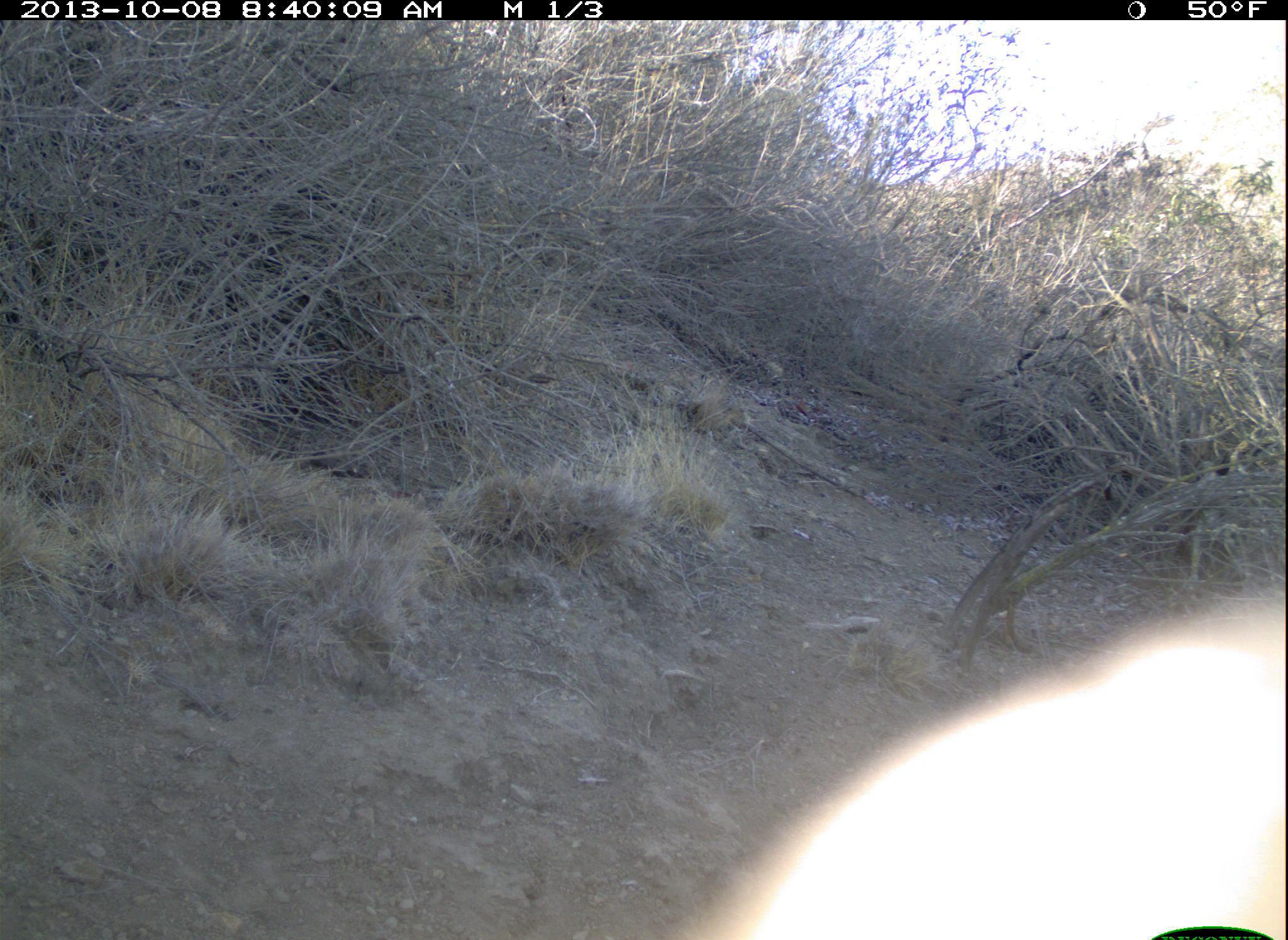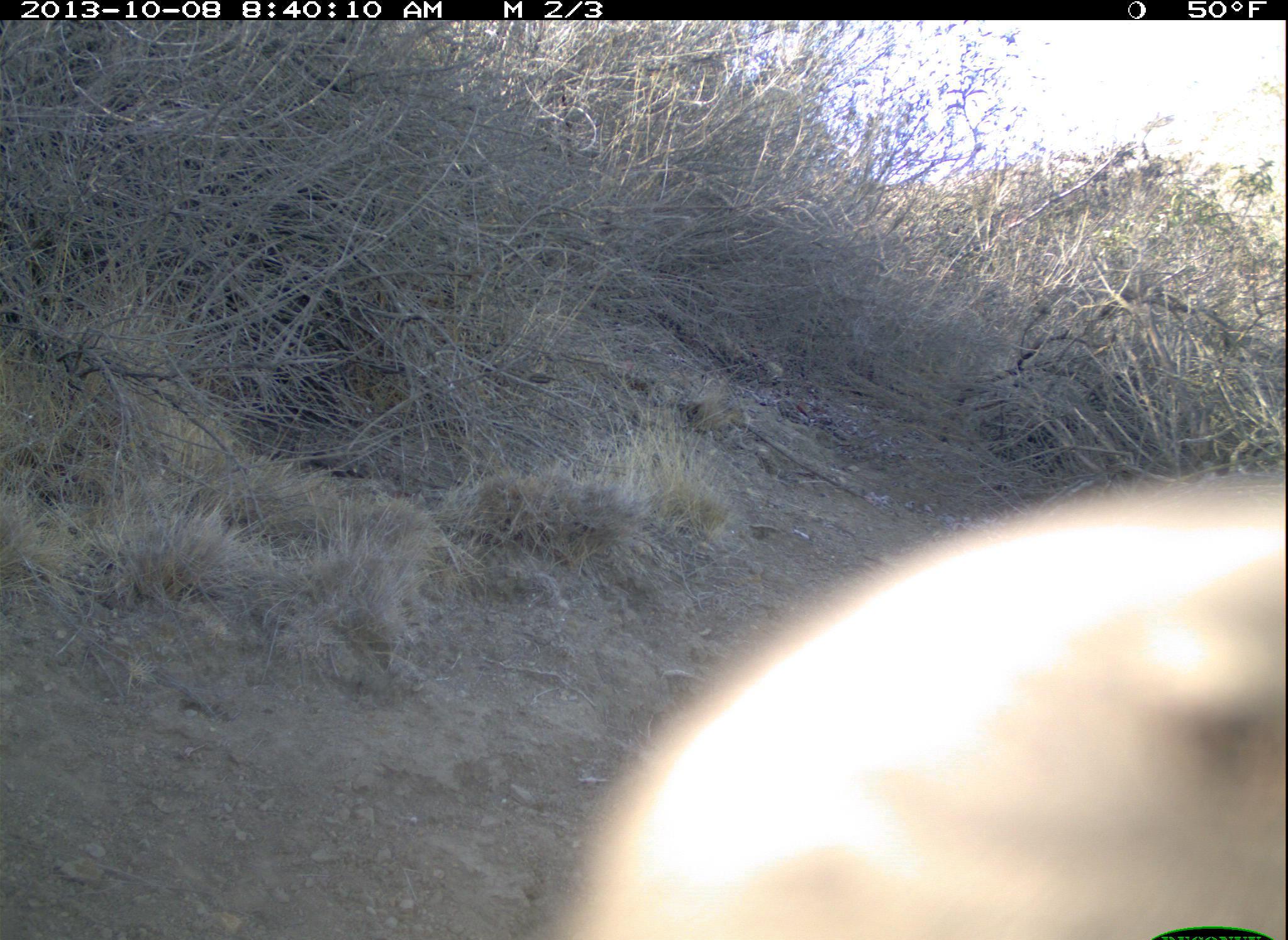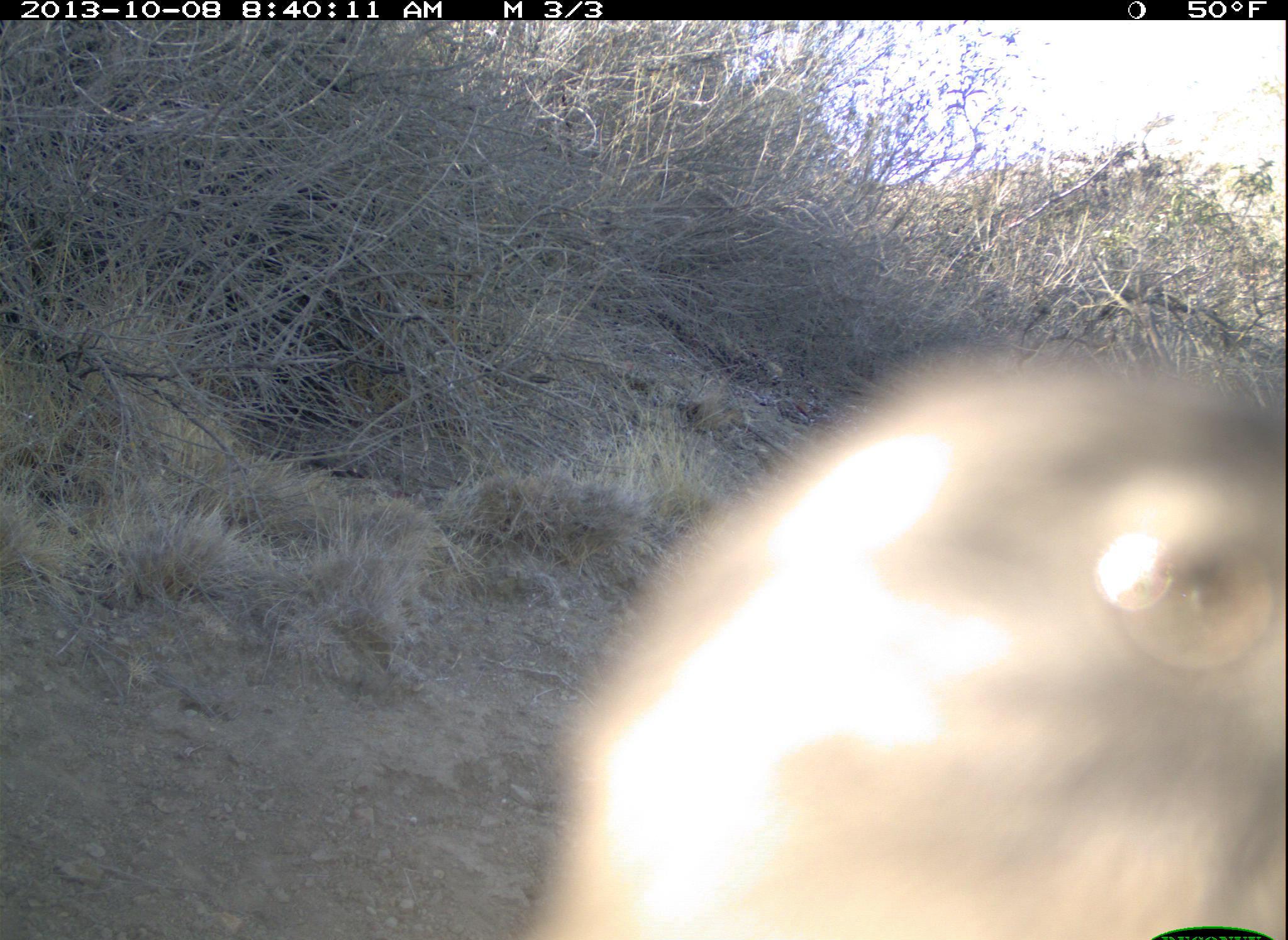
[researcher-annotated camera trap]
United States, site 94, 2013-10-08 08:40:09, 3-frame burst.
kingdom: Animalia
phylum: Chordata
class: Aves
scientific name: Aves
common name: bird